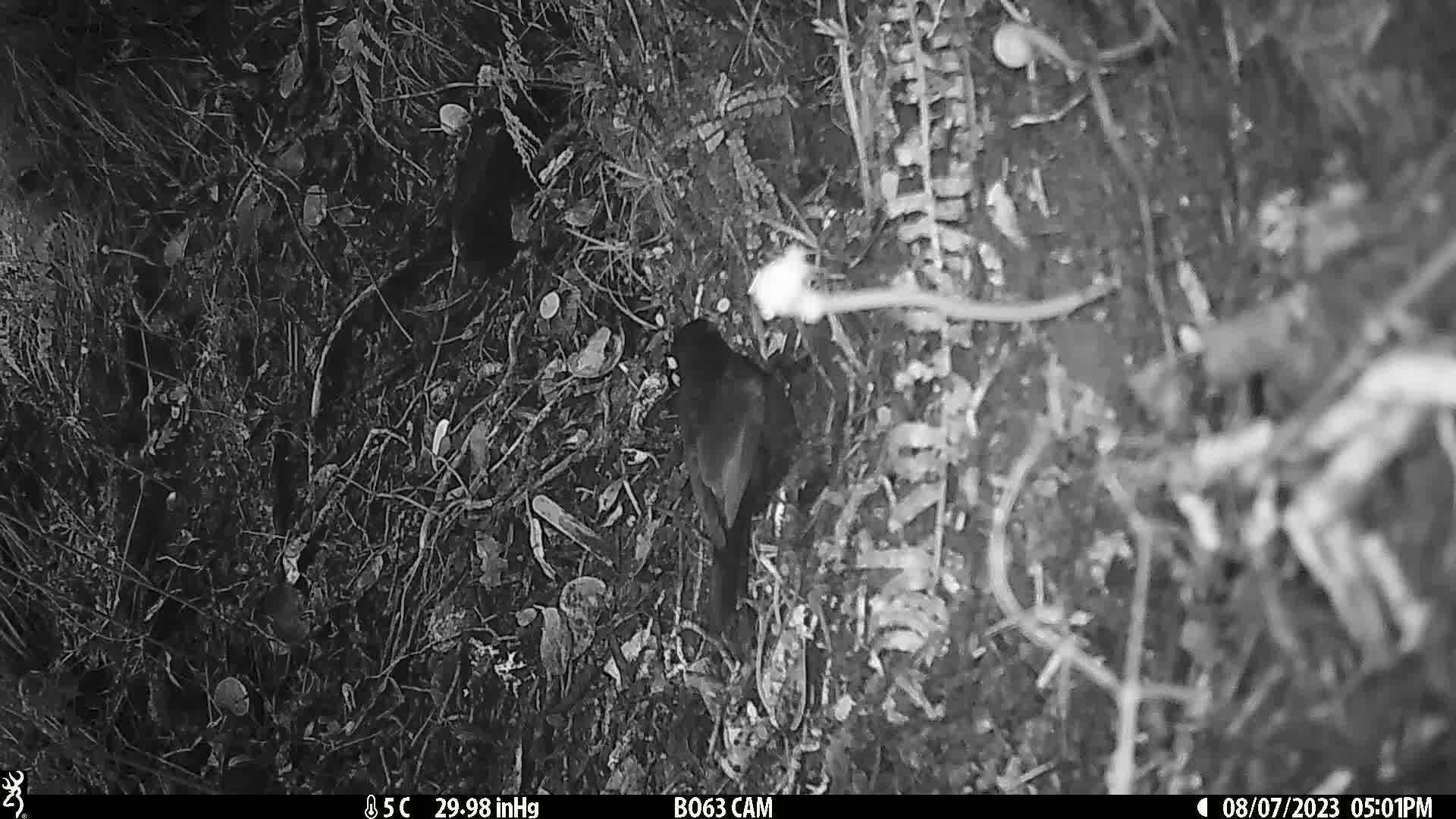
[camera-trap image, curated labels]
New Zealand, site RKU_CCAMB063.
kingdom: Animalia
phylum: Chordata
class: Aves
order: Passeriformes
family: Turdidae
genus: Turdus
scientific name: Turdus merula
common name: eurasian blackbird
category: blackbird